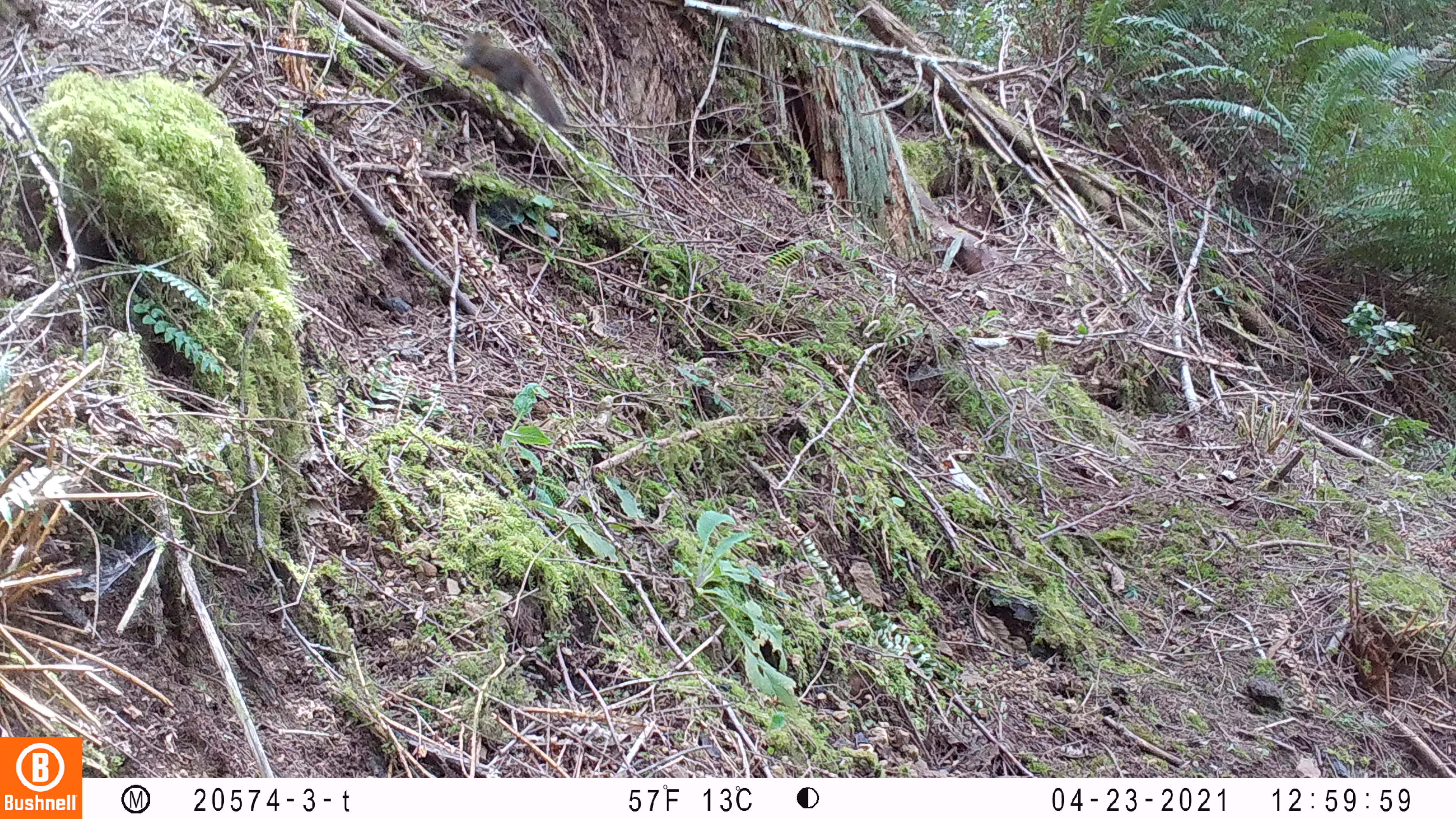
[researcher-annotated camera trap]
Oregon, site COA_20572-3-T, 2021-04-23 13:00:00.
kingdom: Animalia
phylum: Chordata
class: Mammalia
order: Rodentia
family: Sciuridae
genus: Tamiasciurus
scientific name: Tamiasciurus douglasii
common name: douglas squirrel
Douglas squirrel (Tamiasciurus douglasii).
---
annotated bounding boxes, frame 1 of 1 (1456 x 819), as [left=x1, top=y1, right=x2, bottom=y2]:
douglas squirrel: [left=449, top=27, right=570, bottom=132]